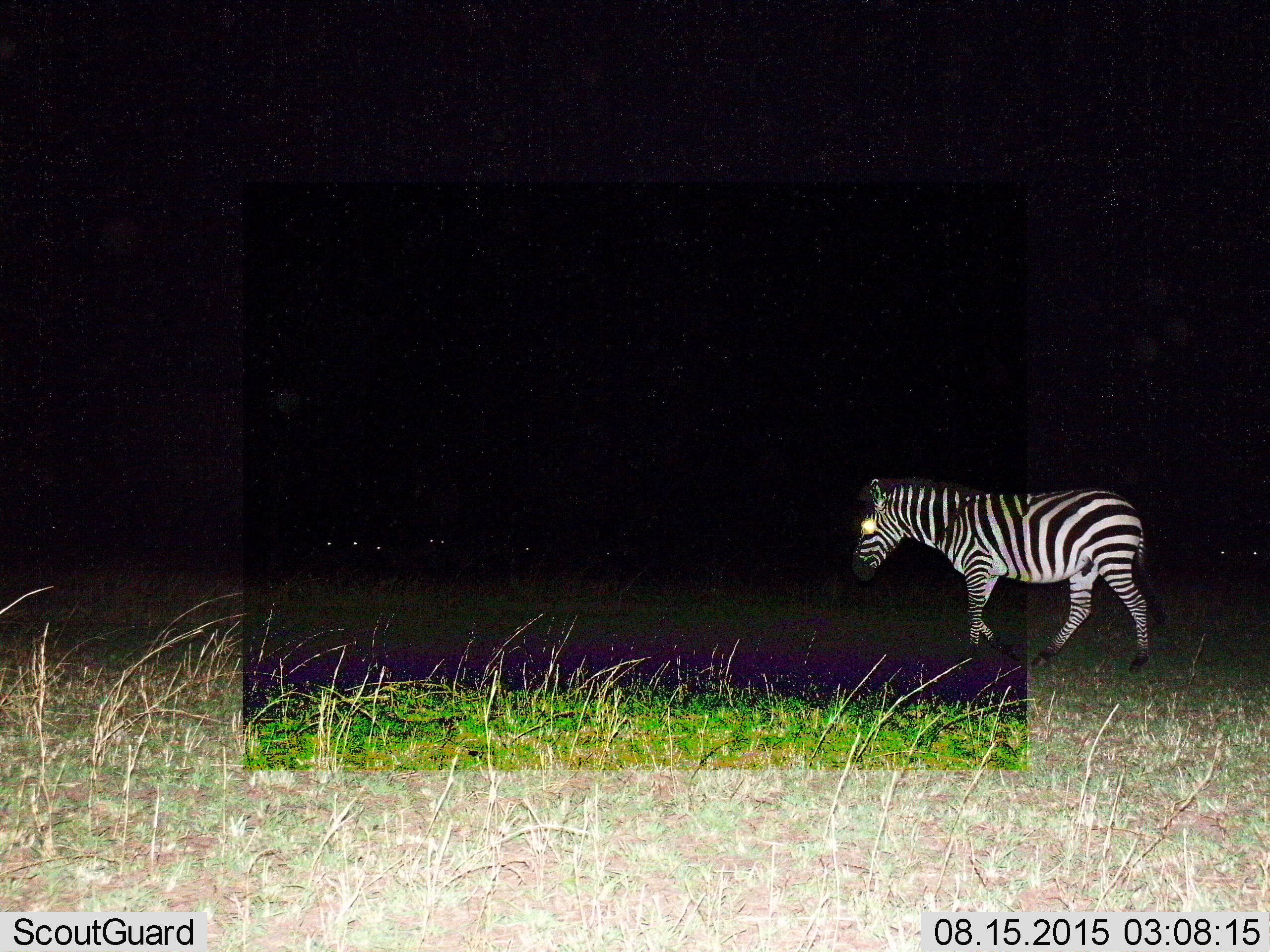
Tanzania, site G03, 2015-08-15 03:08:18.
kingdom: Animalia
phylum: Chordata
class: Mammalia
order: Perissodactyla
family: Equidae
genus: Equus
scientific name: Equus quagga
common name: plains zebra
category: zebra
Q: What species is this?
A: Zebra (plains zebra) (Equus quagga).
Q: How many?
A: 1.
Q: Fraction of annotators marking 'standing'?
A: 32%.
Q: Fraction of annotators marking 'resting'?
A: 0%.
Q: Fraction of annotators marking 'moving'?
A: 84%.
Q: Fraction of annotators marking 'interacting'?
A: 0%.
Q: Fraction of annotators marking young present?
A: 0%.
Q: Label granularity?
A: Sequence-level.